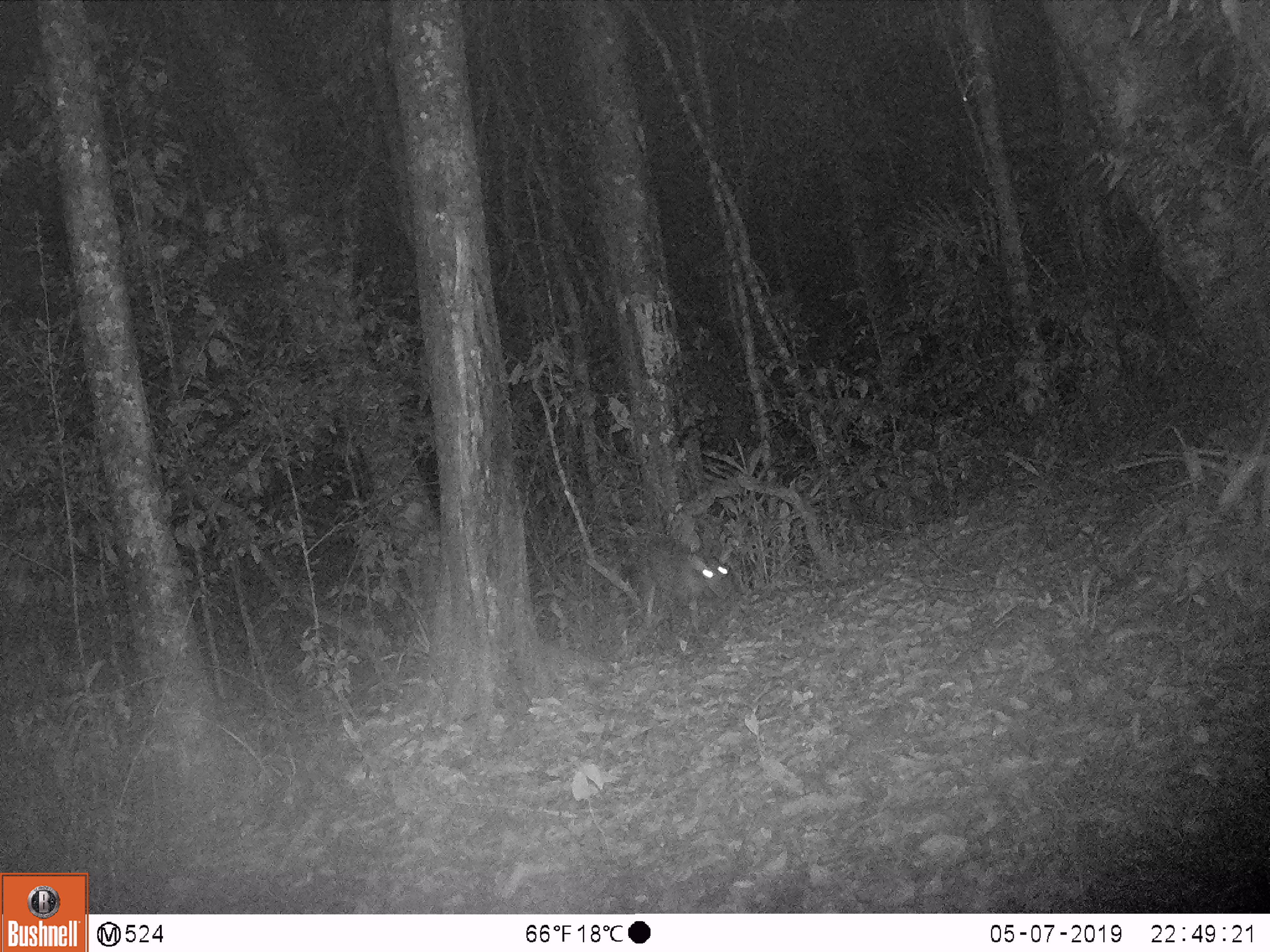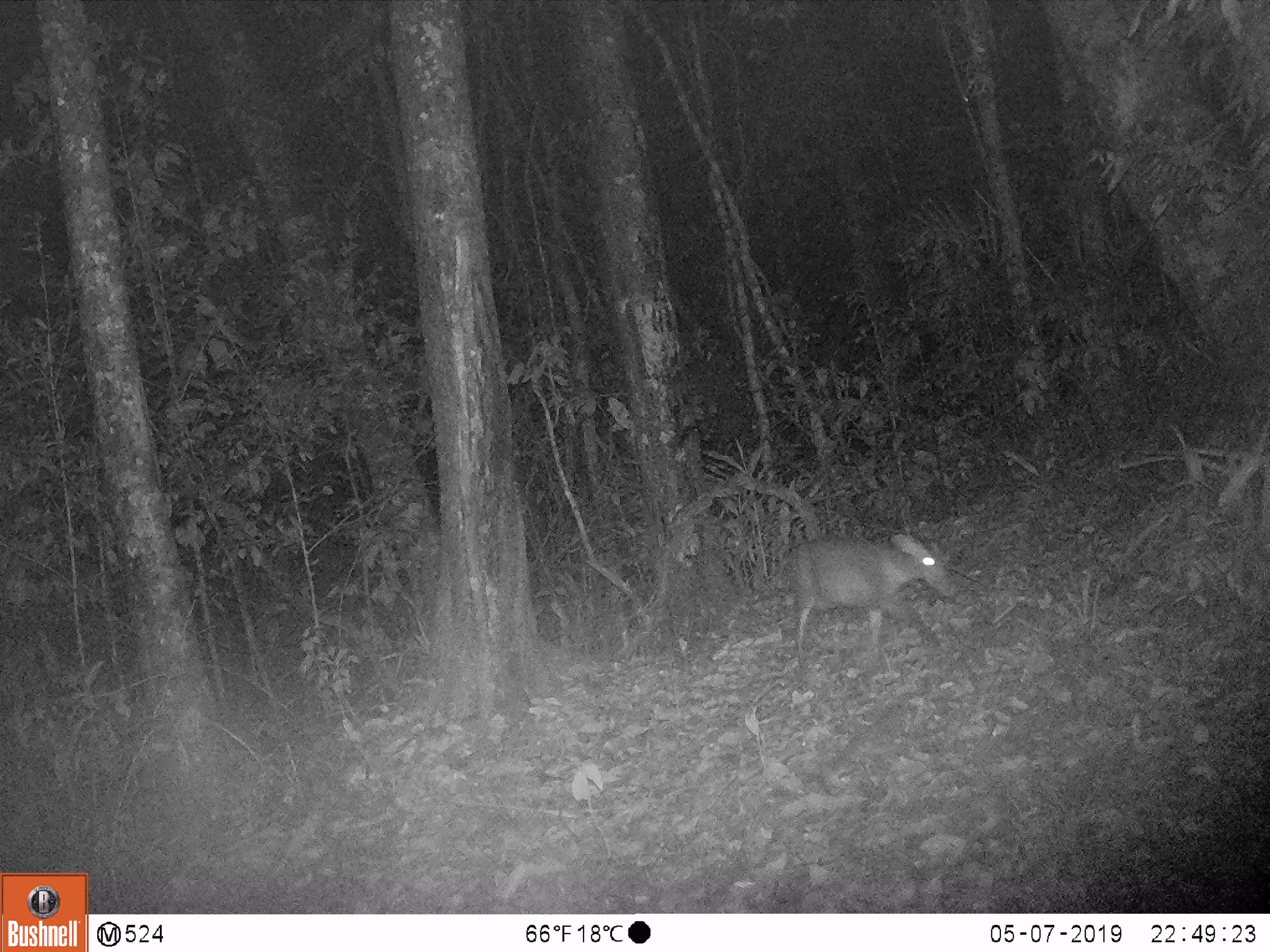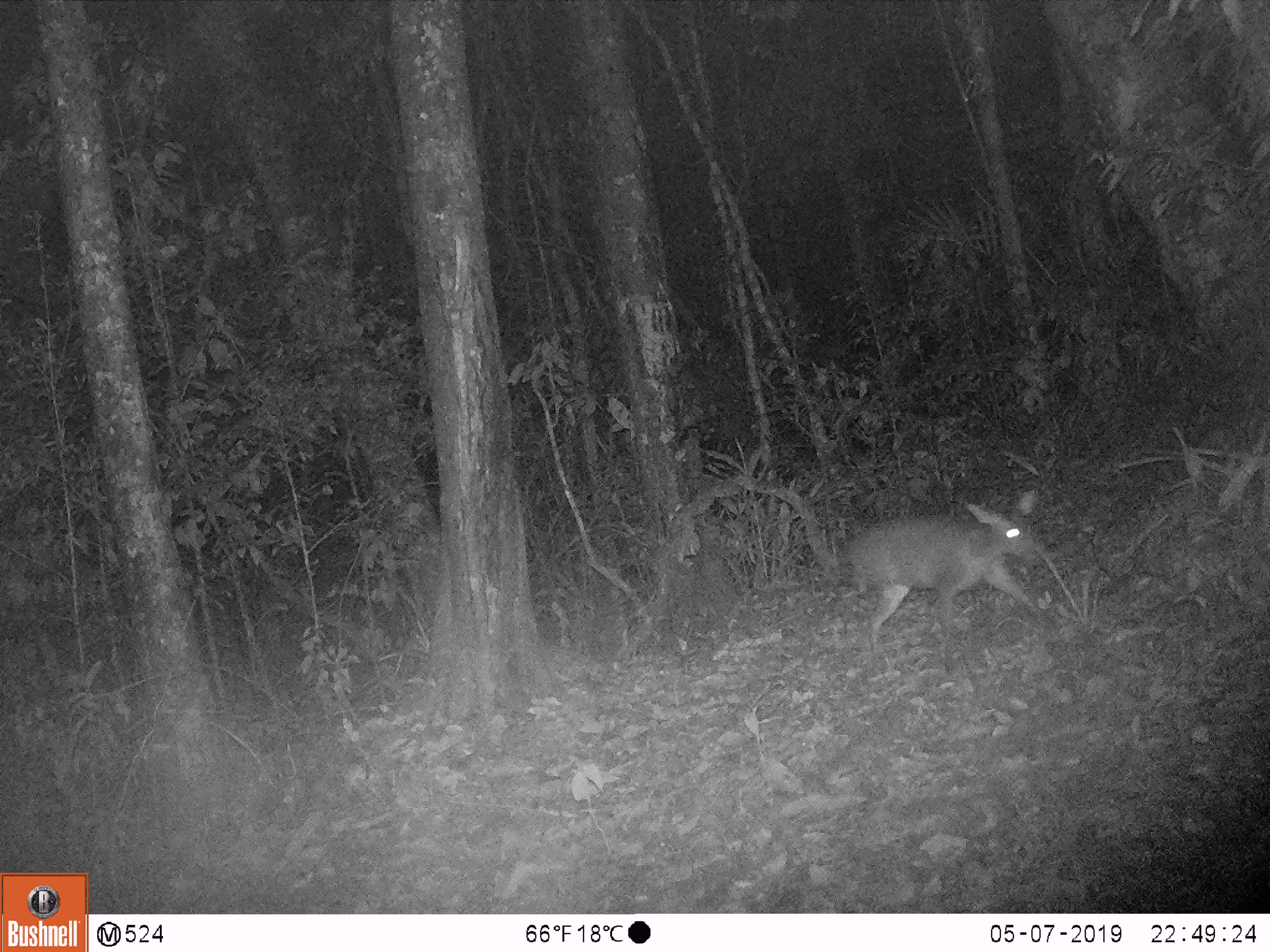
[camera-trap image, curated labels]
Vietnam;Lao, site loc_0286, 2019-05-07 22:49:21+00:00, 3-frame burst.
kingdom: Animalia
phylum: Chordata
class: Mammalia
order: Artiodactyla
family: Cervidae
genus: Muntiacus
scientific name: Muntiacus rooseveltorum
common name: roosevelt's muntjac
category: roosevelts muntjac group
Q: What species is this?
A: Roosevelts muntjac group (roosevelt's muntjac) (Muntiacus rooseveltorum).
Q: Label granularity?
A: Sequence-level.